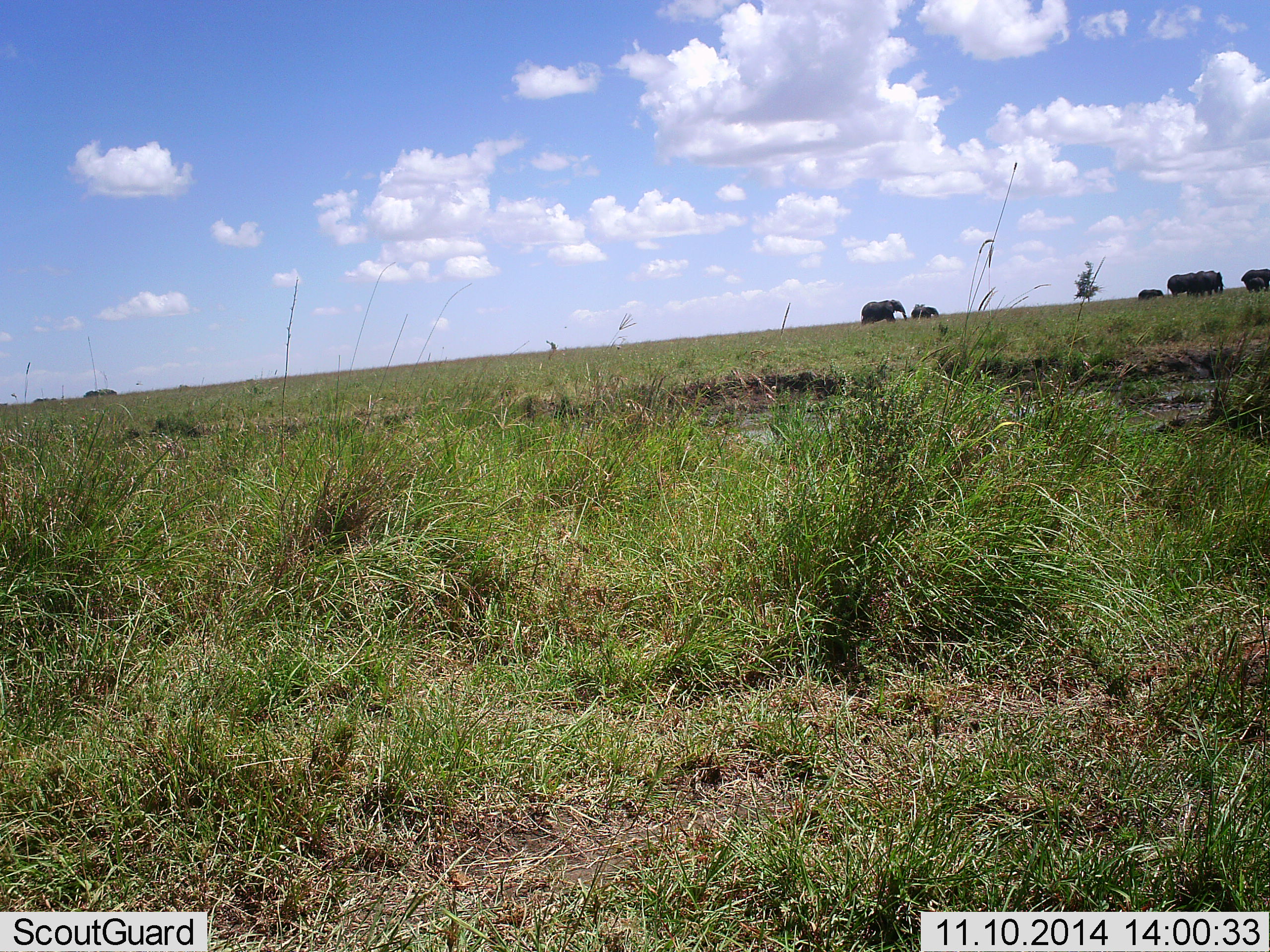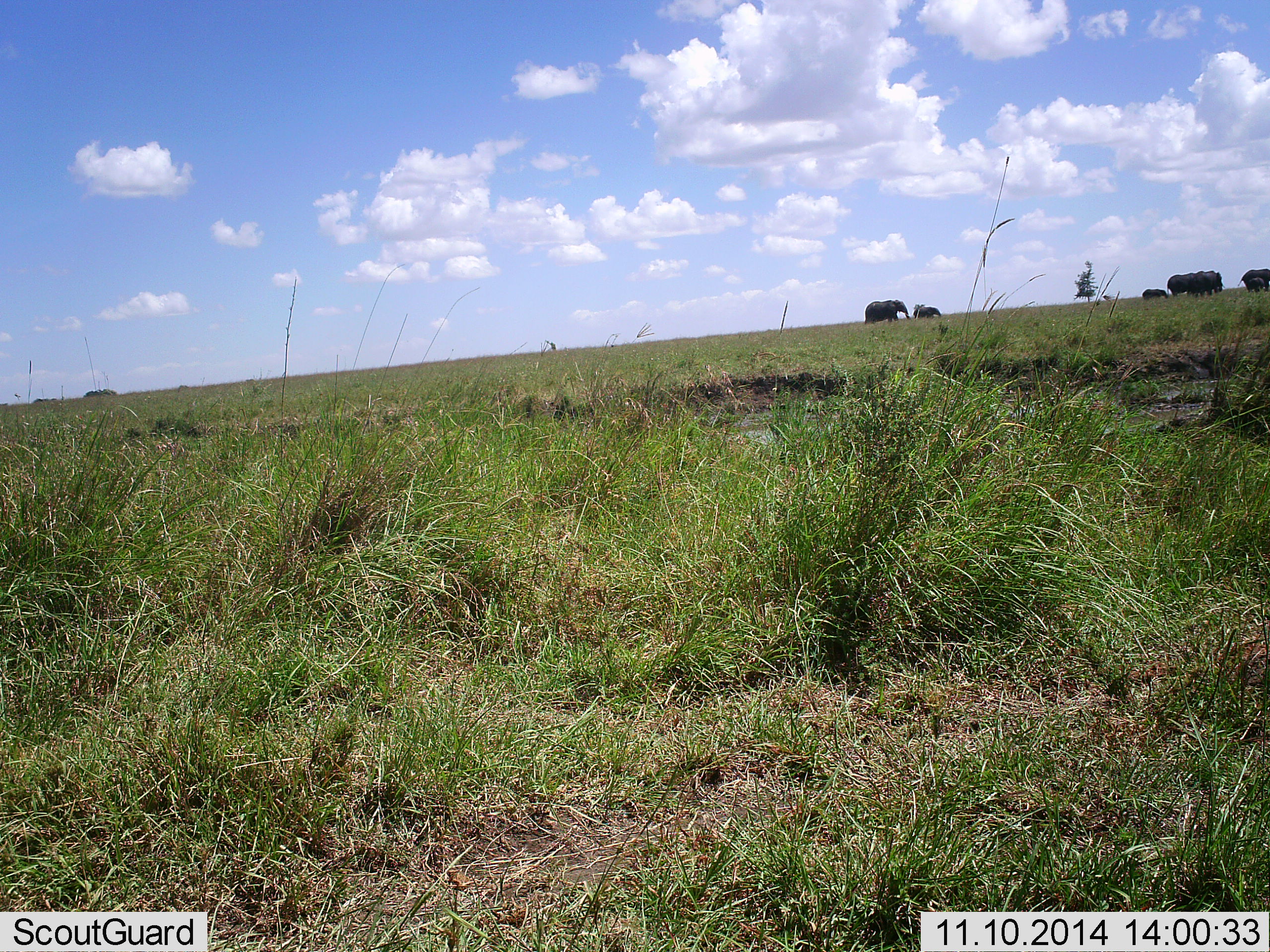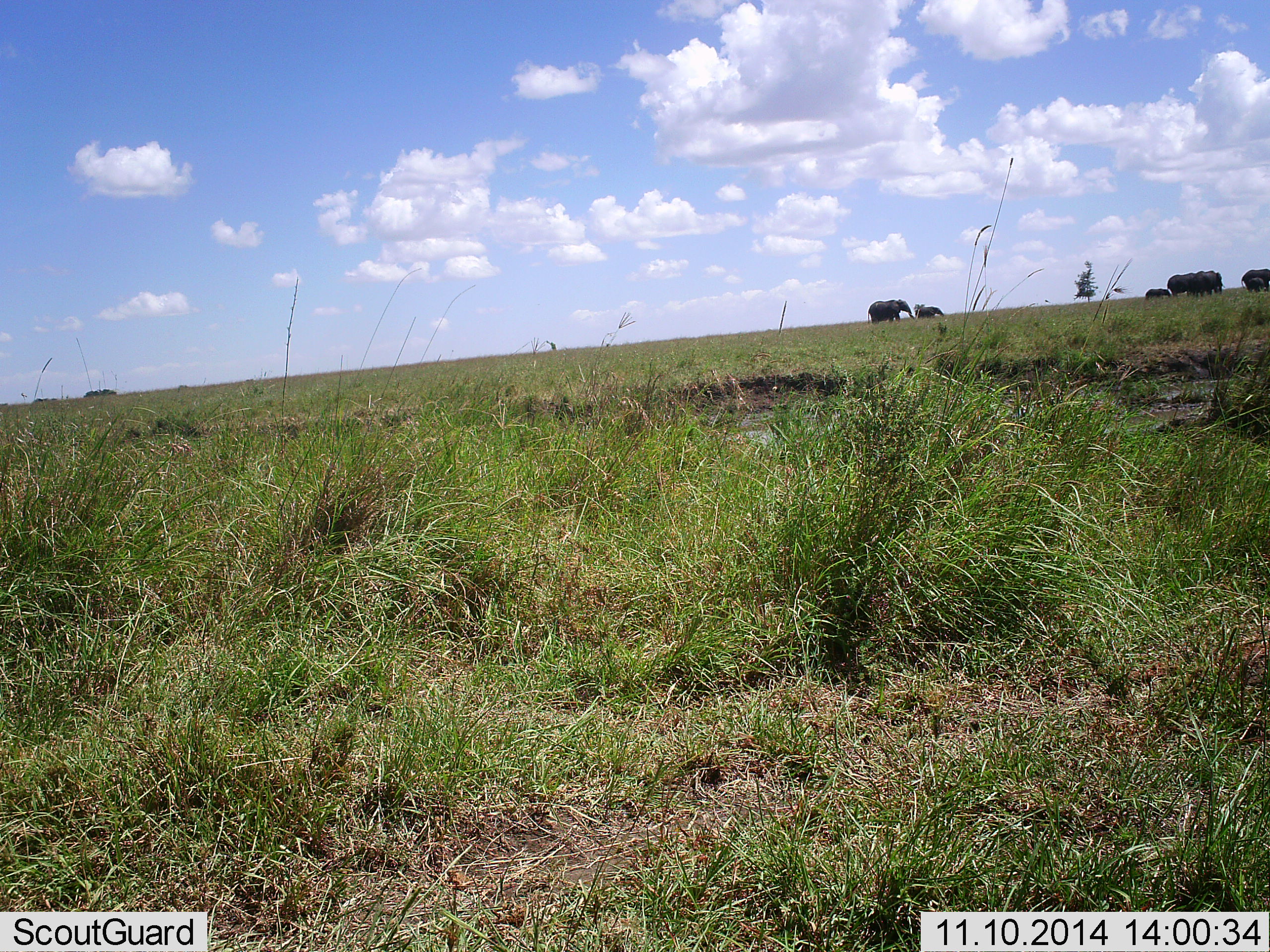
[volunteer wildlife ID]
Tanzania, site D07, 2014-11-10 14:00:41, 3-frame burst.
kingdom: Animalia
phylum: Chordata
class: Mammalia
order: Proboscidea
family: Elephantidae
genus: Loxodonta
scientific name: Loxodonta africana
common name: african bush elephant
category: elephant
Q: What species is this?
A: Elephant (african bush elephant) (Loxodonta africana).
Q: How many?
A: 6.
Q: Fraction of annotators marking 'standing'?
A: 50%.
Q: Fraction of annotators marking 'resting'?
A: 0%.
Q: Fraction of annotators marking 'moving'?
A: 60%.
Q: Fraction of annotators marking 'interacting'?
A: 0%.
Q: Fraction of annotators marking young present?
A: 20%.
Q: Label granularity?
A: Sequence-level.